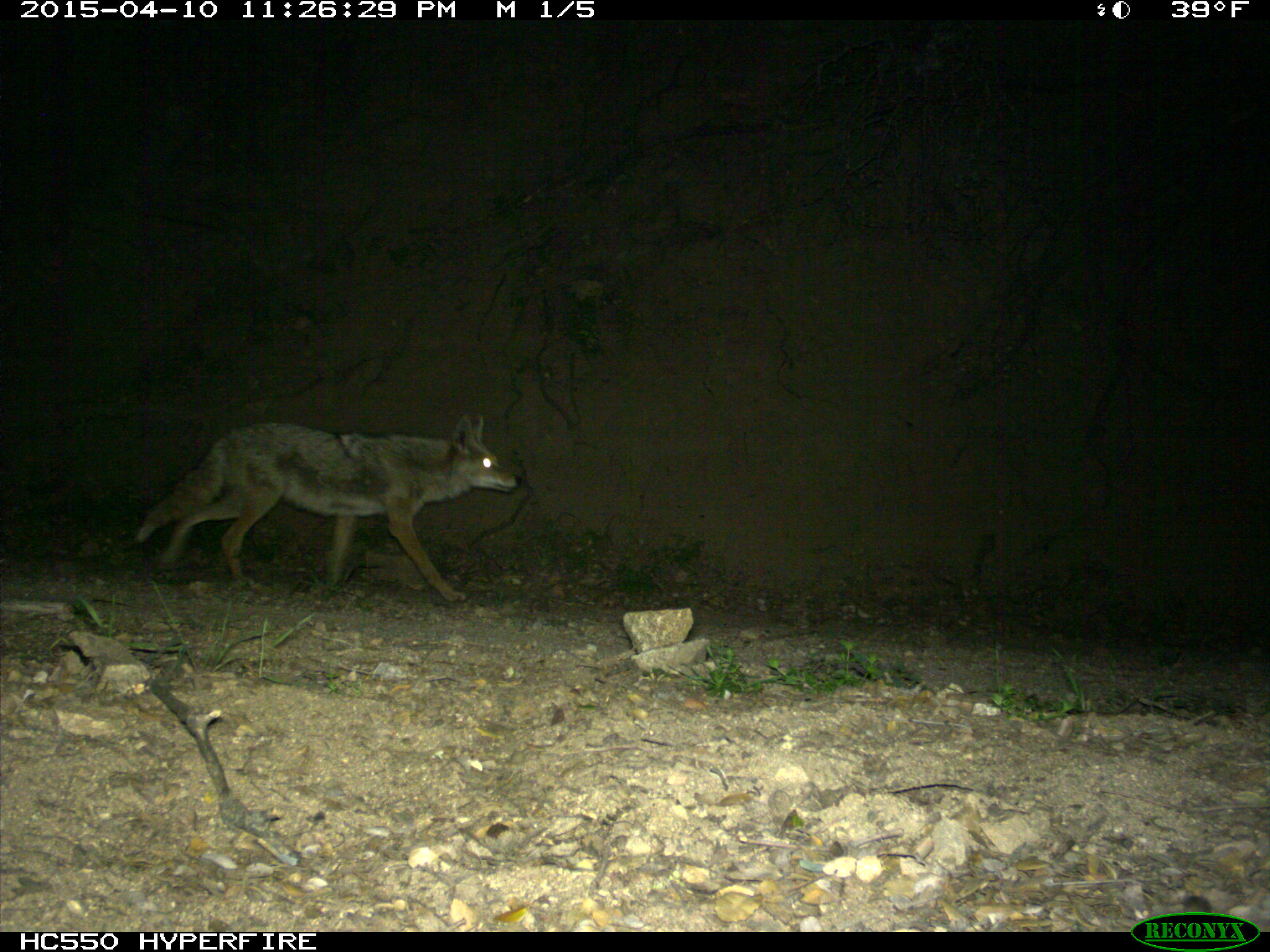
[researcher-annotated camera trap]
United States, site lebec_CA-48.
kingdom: Animalia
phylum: Chordata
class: Mammalia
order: Carnivora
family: Canidae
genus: Canis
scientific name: Canis latrans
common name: coyote